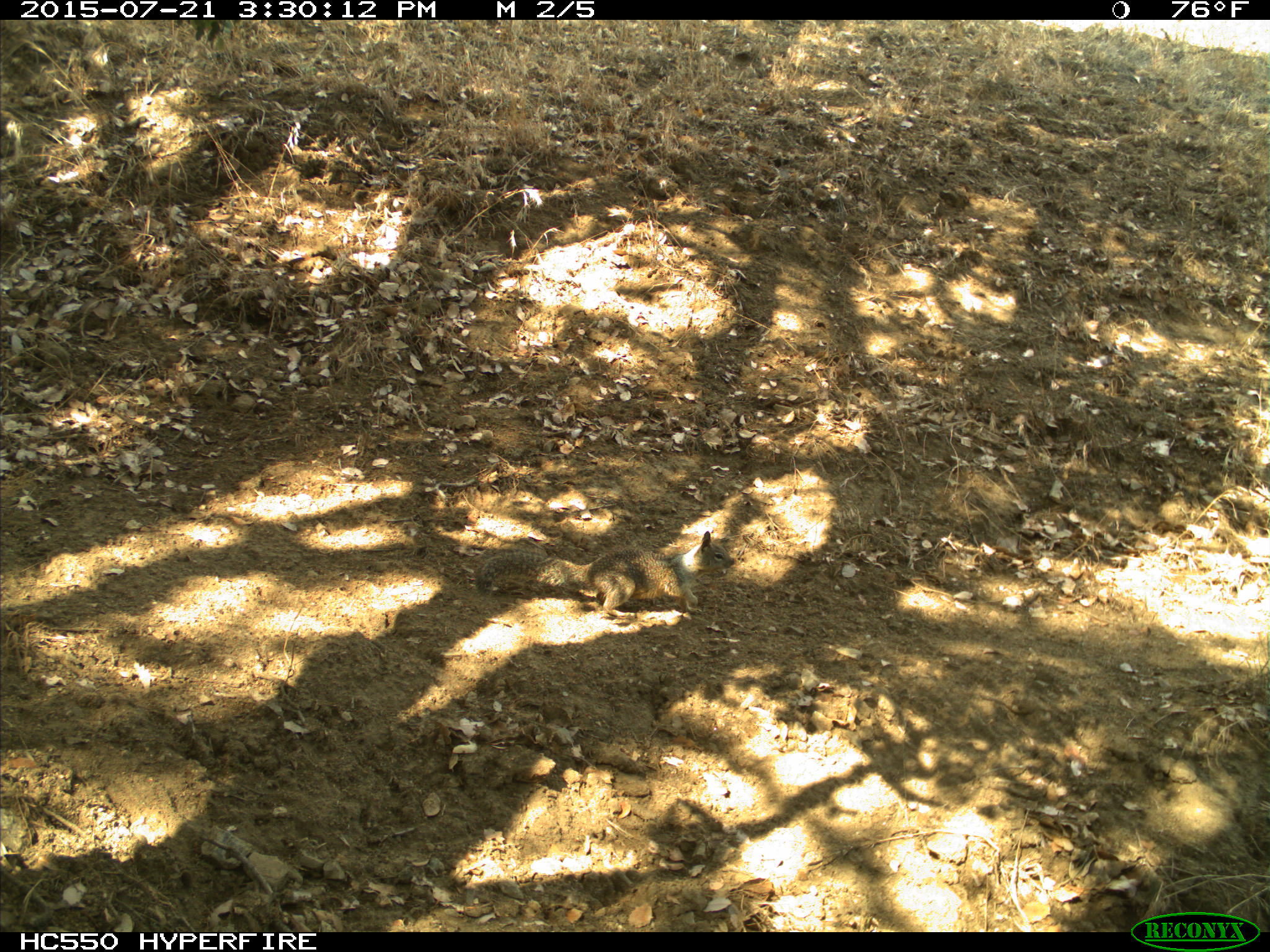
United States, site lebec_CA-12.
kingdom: Animalia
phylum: Chordata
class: Mammalia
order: Rodentia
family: Sciuridae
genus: Otospermophilus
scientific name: Otospermophilus beecheyi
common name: california ground squirrel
Otospermophilus beecheyi (california ground squirrel).